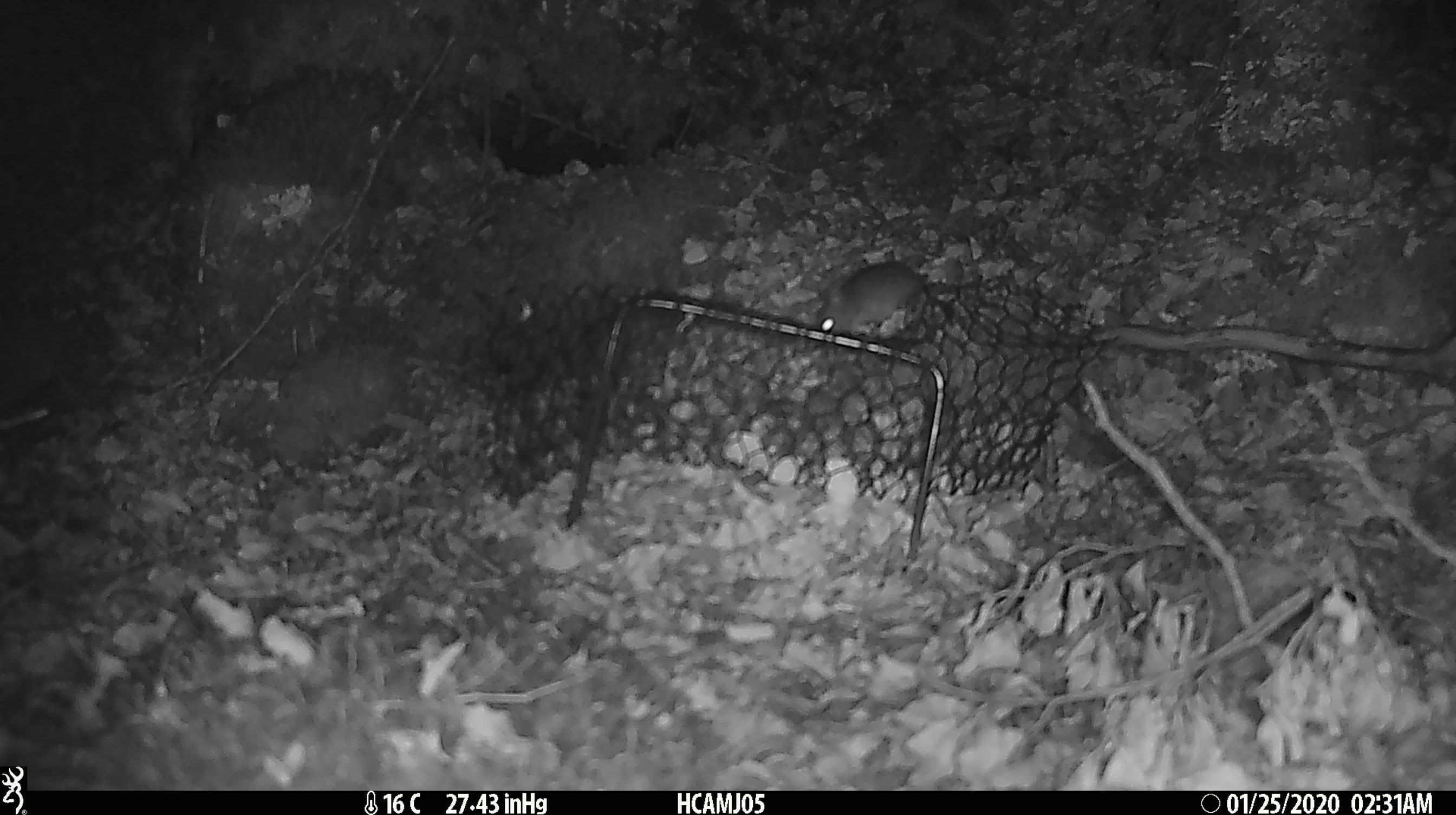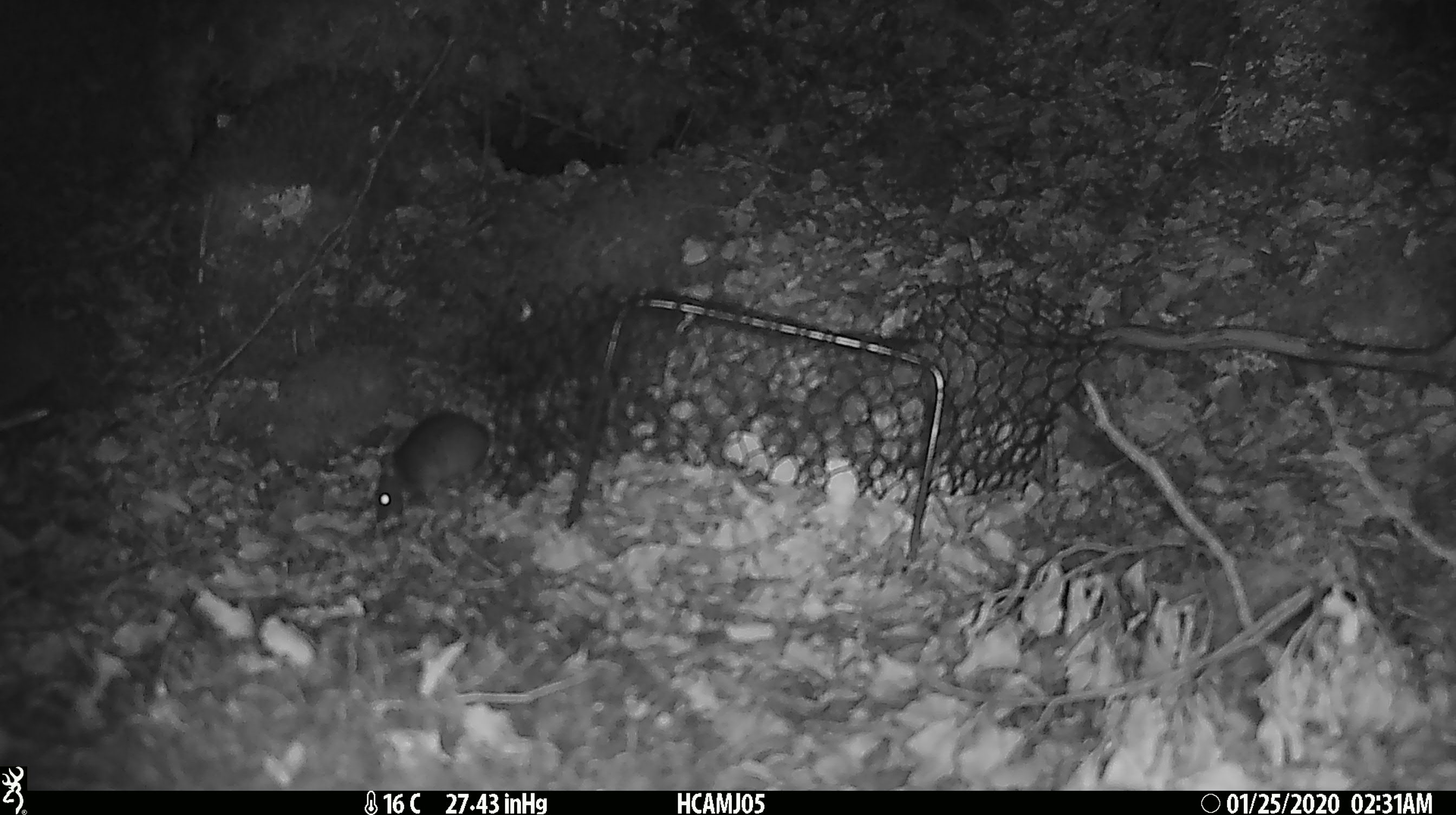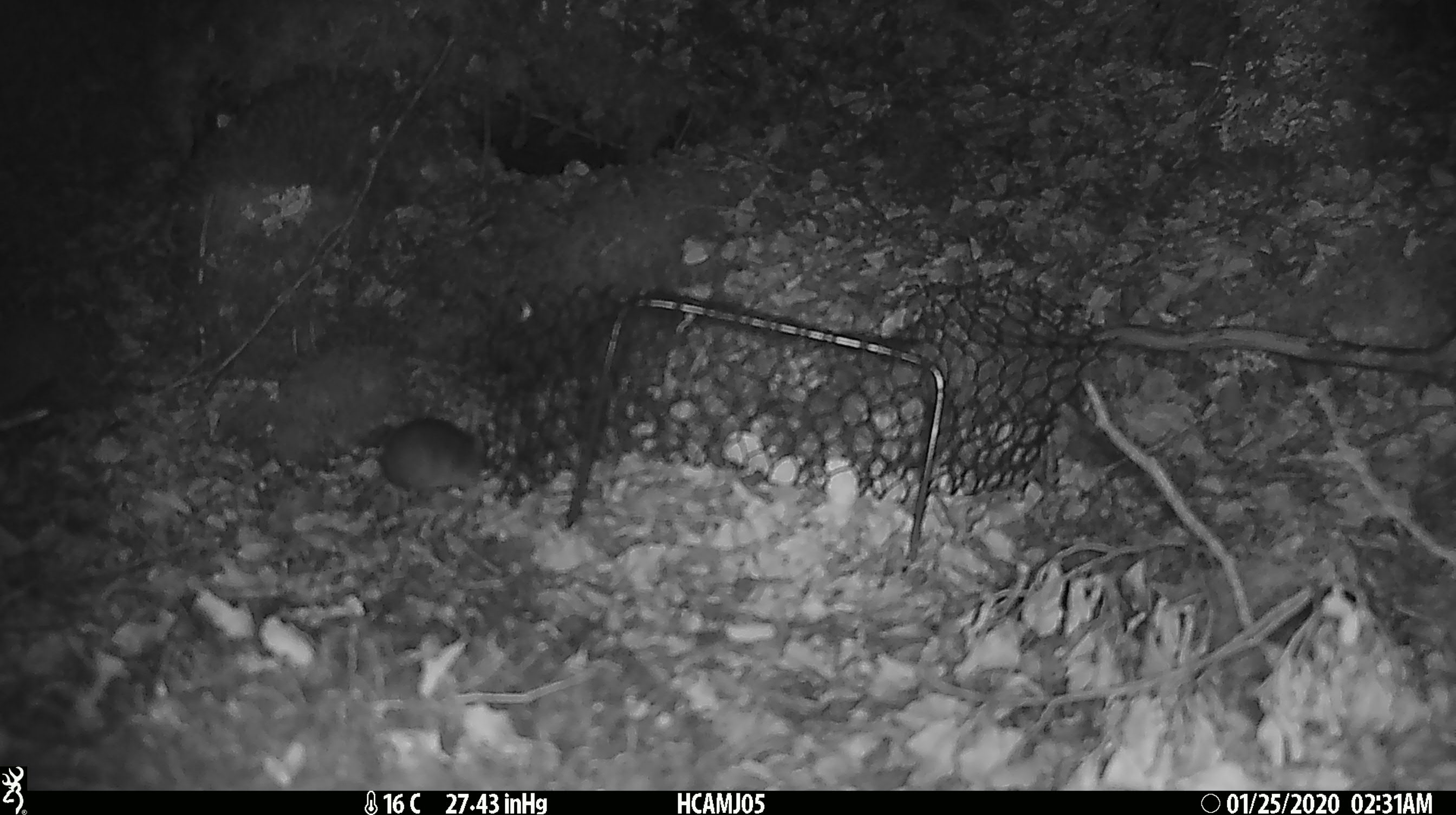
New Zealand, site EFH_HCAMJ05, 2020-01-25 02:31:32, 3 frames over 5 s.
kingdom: Animalia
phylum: Chordata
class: Mammalia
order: Rodentia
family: Muridae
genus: Mus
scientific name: Mus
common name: mouse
Mouse (Mus).